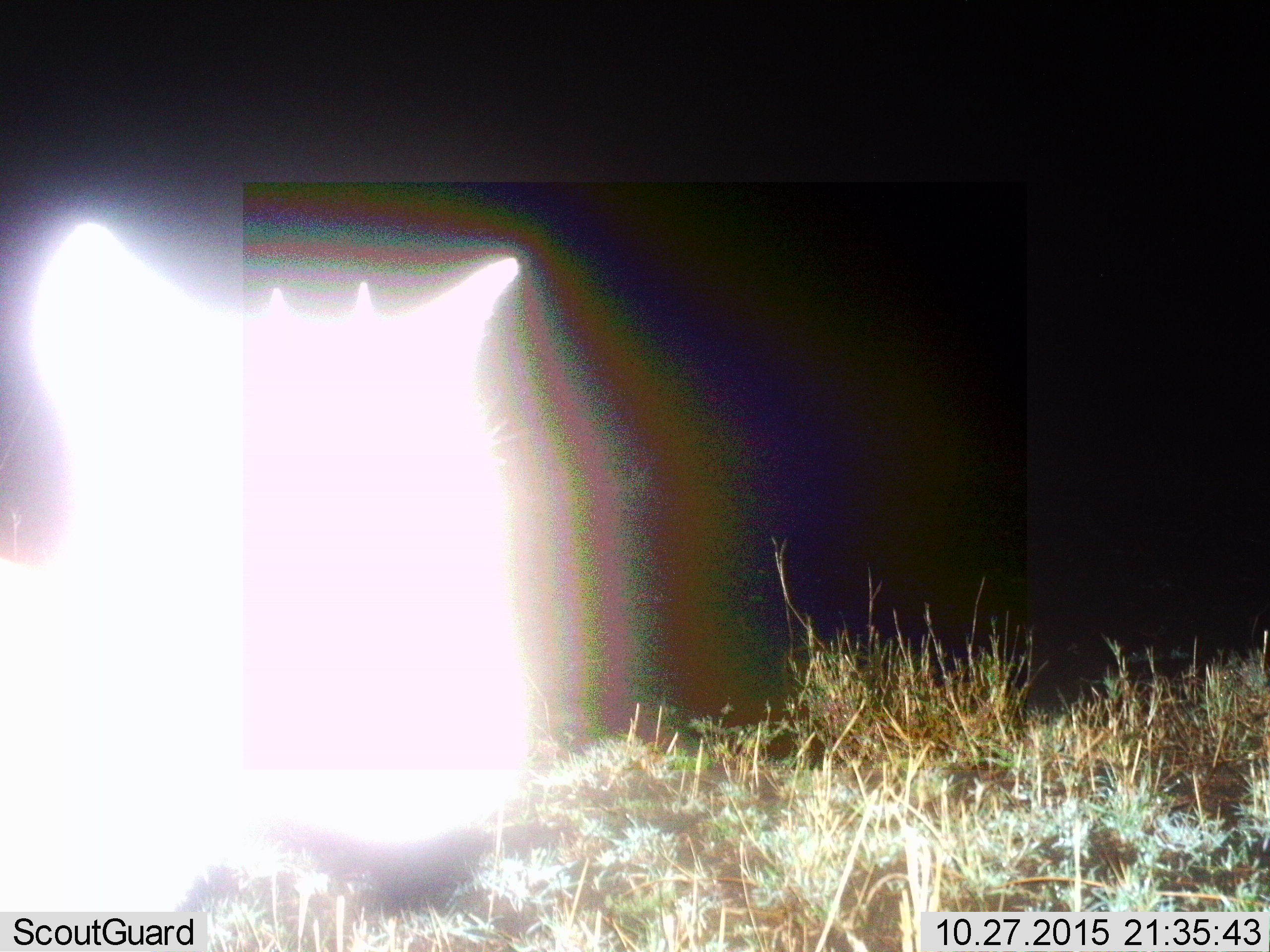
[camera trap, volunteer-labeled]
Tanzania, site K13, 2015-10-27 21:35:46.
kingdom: Animalia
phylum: Chordata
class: Mammalia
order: Artiodactyla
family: Bovidae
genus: Eudorcas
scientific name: Eudorcas thomsonii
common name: thomson's gazelle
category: gazellethomsons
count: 1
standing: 80%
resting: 0%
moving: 20%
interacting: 0%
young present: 0%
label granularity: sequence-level